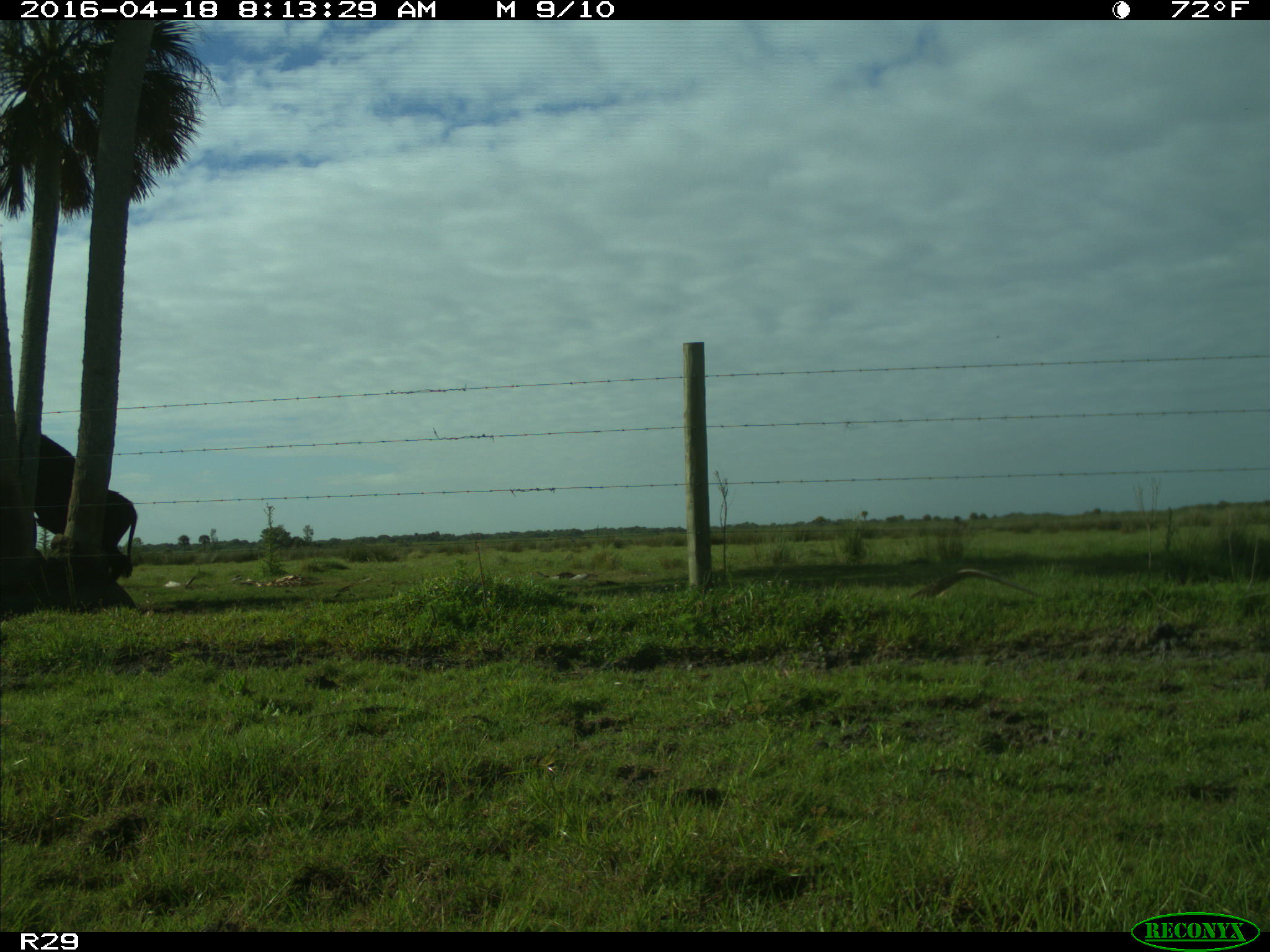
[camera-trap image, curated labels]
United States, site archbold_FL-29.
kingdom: Animalia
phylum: Chordata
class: Mammalia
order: Artiodactyla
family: Bovidae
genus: Bos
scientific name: Bos taurus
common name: domestic cow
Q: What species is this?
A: Bos taurus (domestic cow).